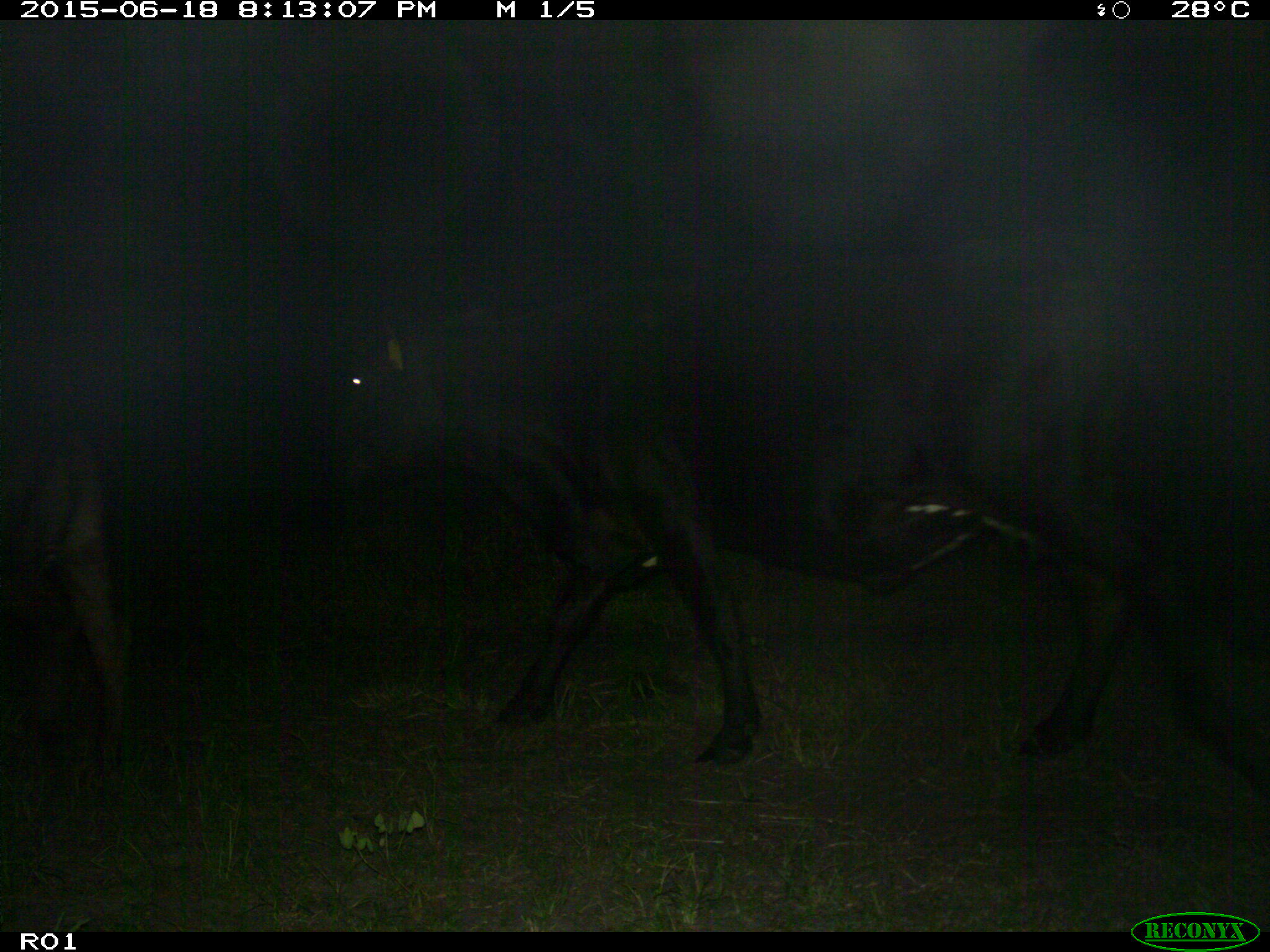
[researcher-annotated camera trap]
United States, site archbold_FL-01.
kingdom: Animalia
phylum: Chordata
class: Mammalia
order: Artiodactyla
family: Bovidae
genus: Bos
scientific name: Bos taurus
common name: domestic cow